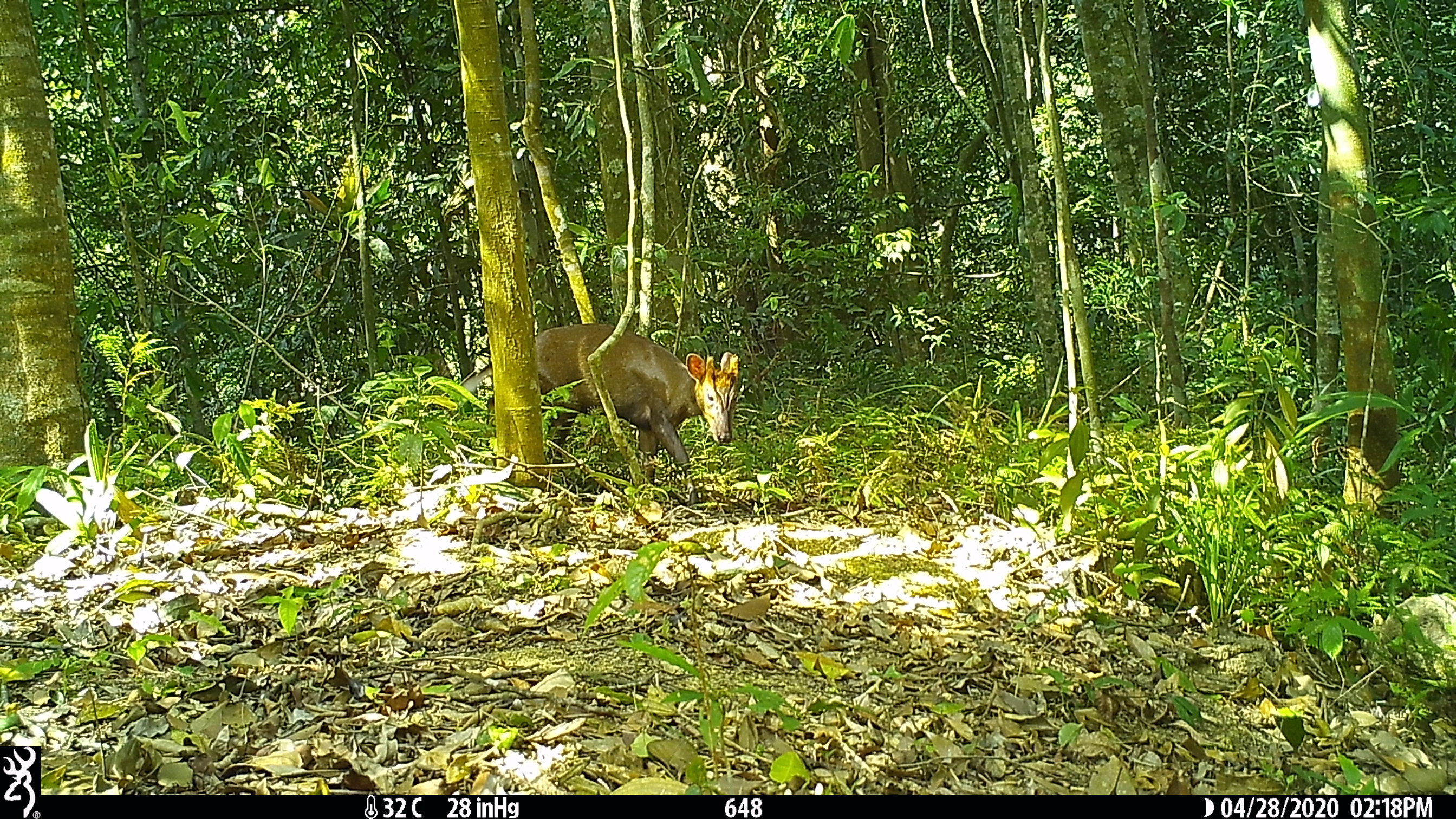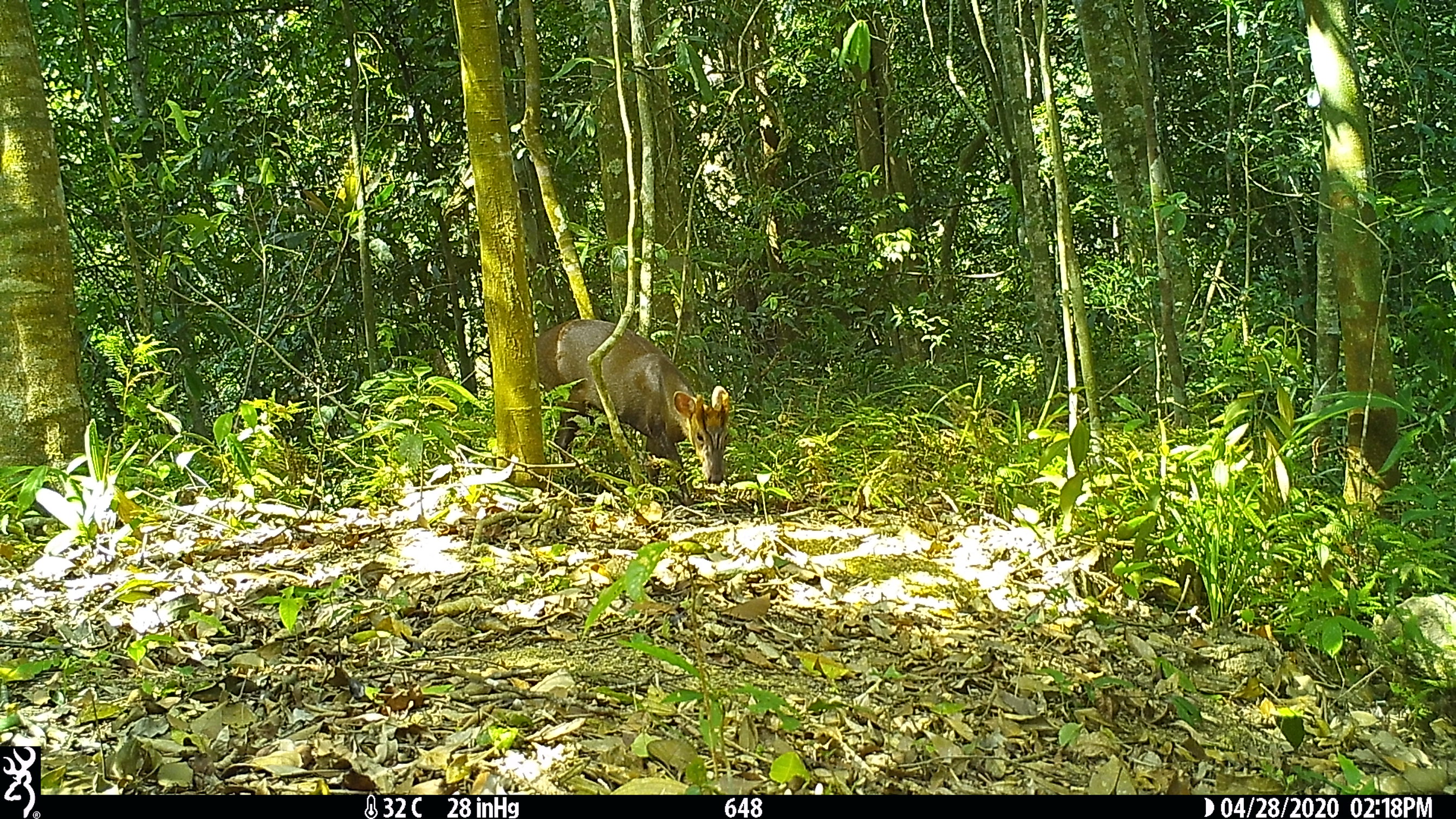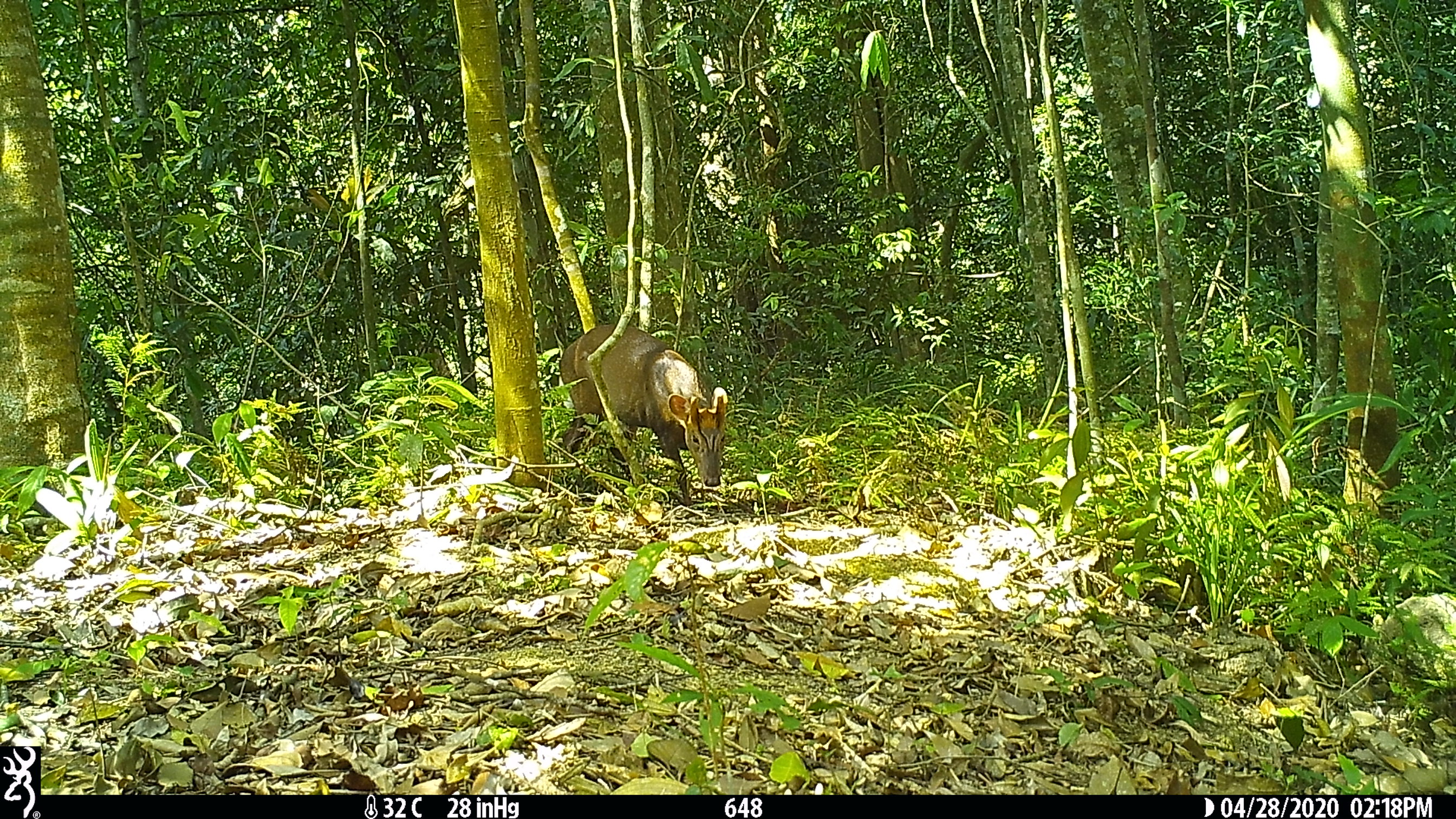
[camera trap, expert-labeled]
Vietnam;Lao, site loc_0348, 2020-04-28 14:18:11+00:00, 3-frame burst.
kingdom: Animalia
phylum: Chordata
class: Mammalia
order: Artiodactyla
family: Cervidae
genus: Muntiacus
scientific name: Muntiacus rooseveltorum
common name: roosevelt's muntjac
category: roosevelts muntjac group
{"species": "roosevelts muntjac group (roosevelt's muntjac) (Muntiacus rooseveltorum)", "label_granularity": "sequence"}